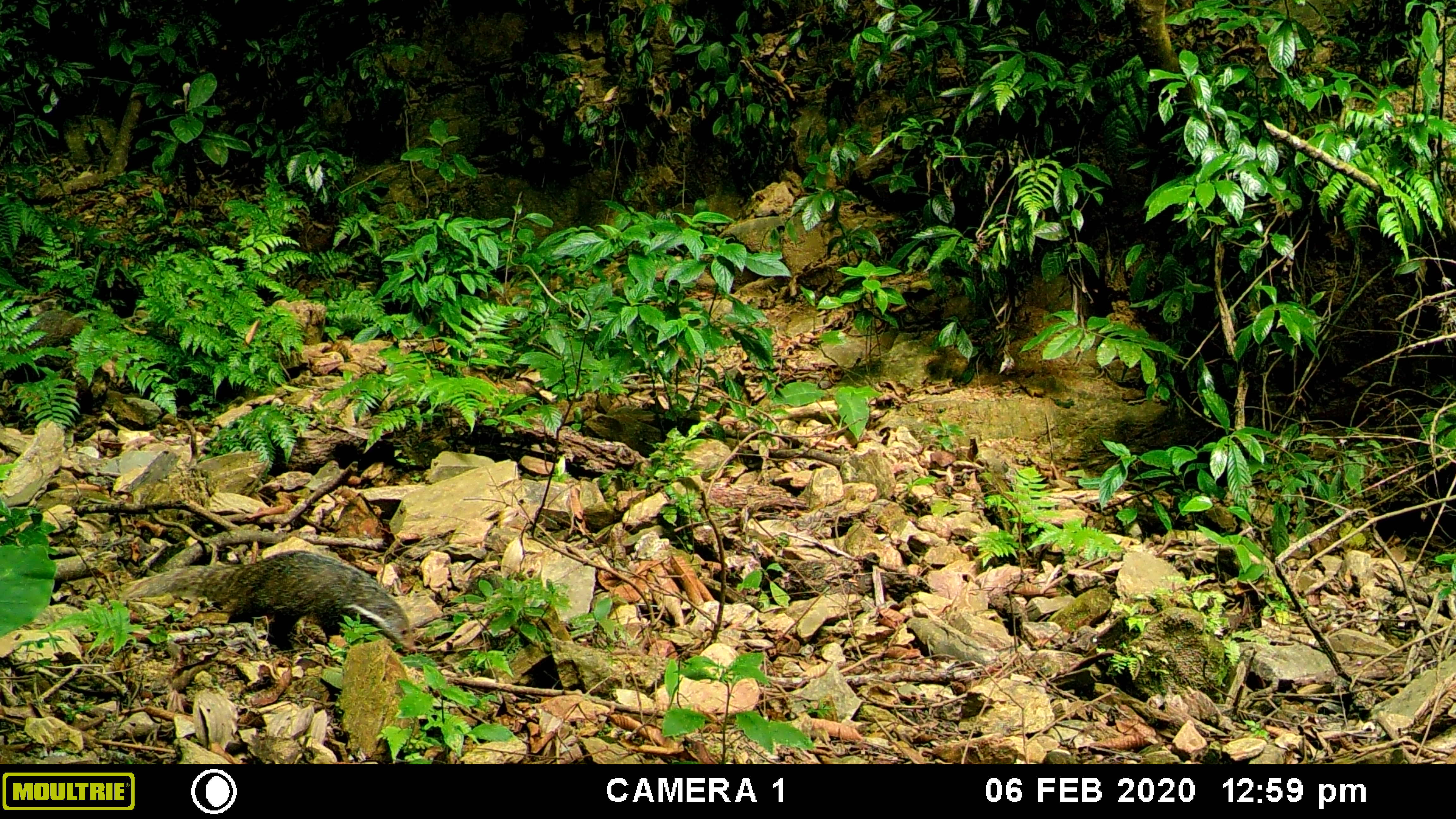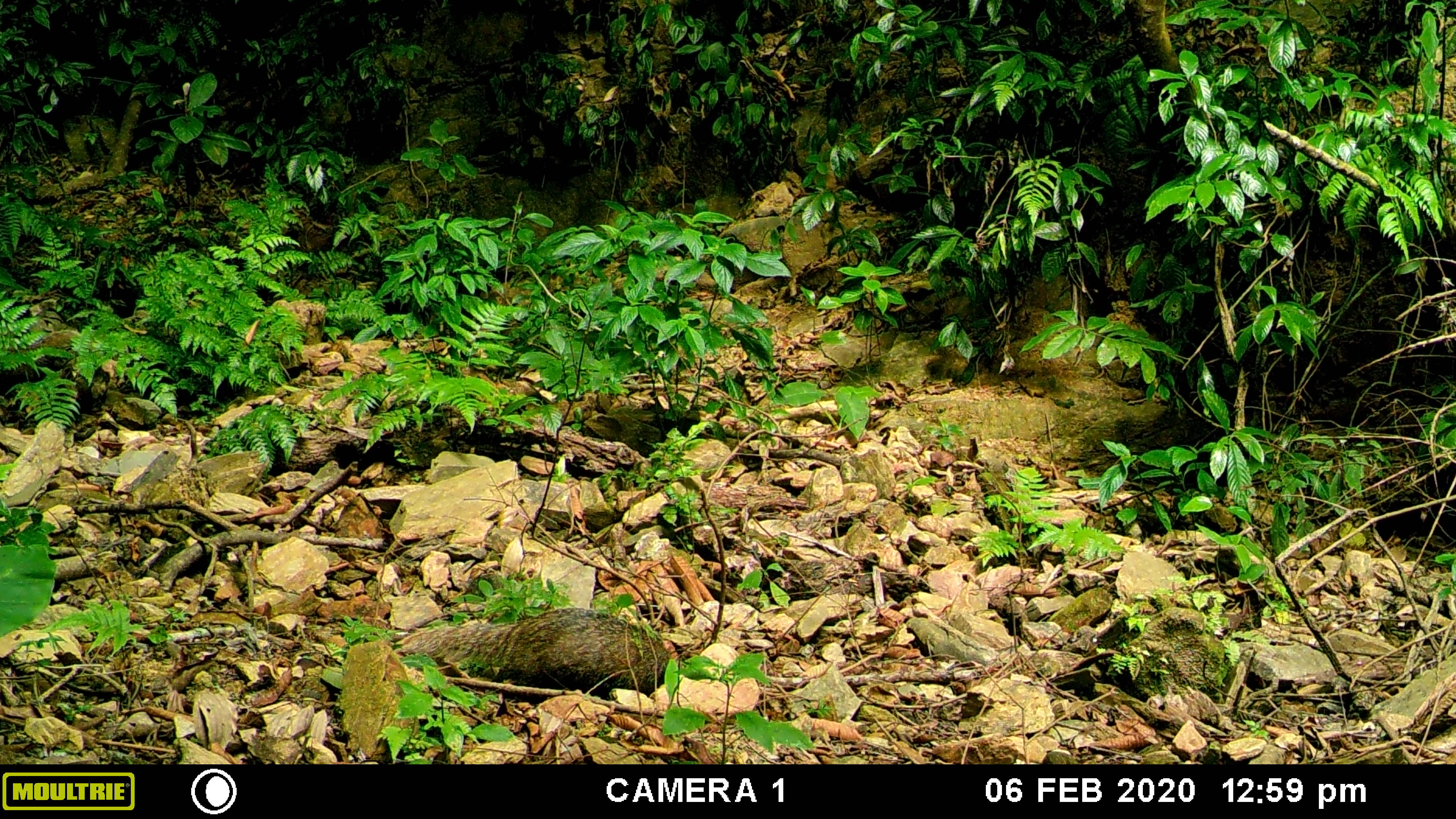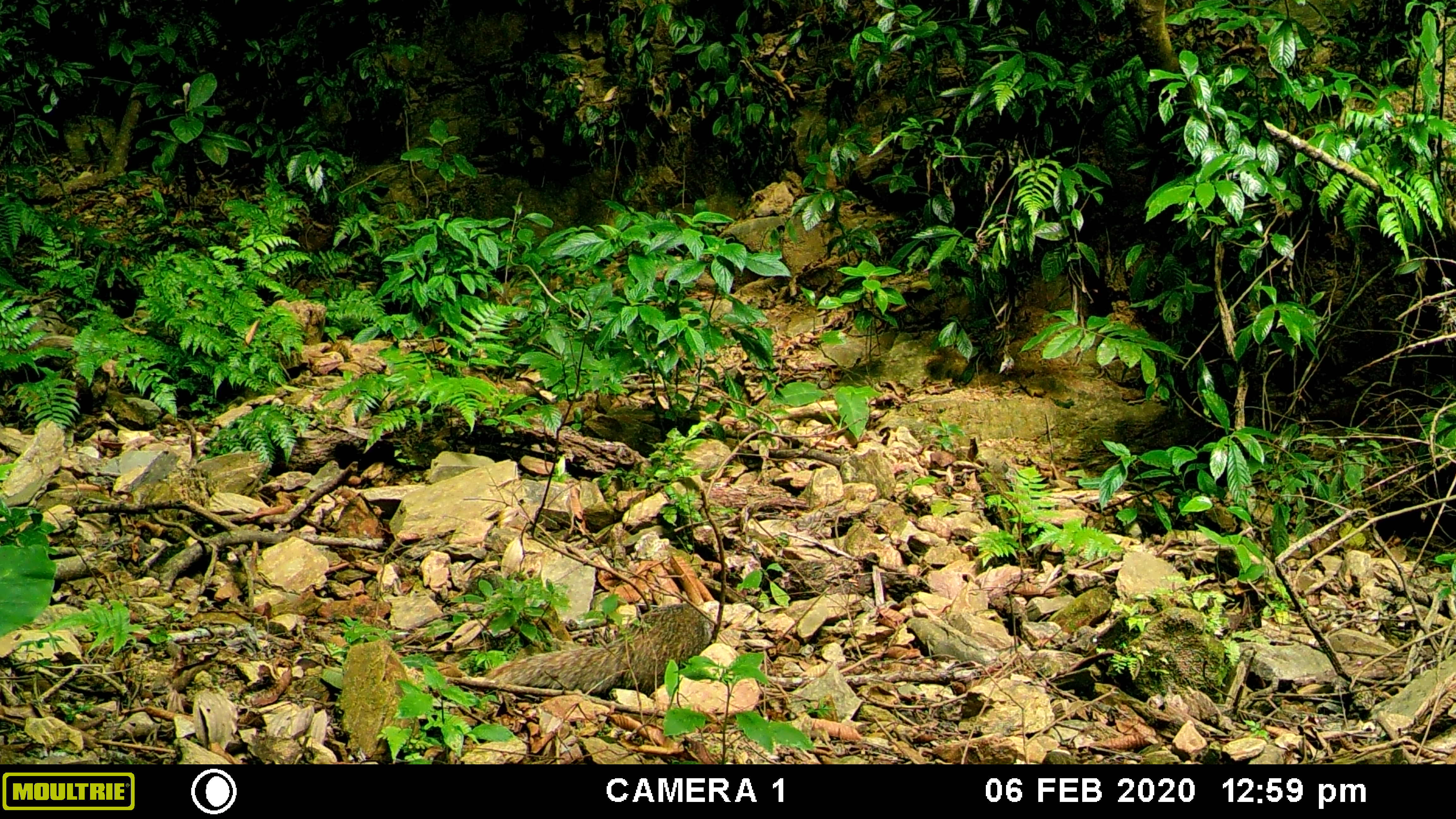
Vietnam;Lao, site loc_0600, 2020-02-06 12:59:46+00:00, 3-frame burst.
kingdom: Animalia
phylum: Chordata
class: Mammalia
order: Carnivora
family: Herpestidae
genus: Urva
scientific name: Urva urva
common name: crab-eating mongoose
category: crab eating mongoose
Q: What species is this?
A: Crab eating mongoose (crab-eating mongoose) (Urva urva).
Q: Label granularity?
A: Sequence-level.